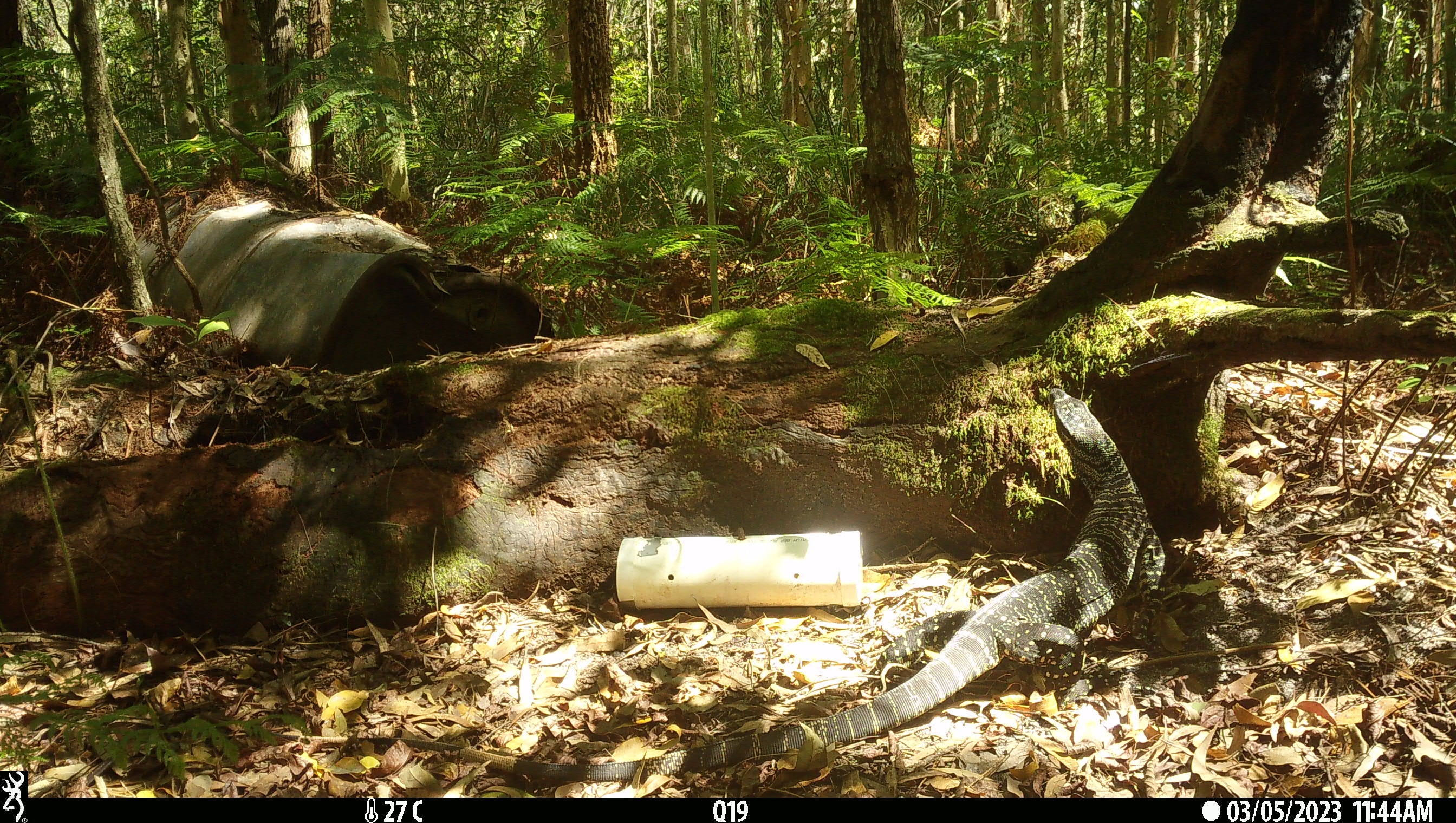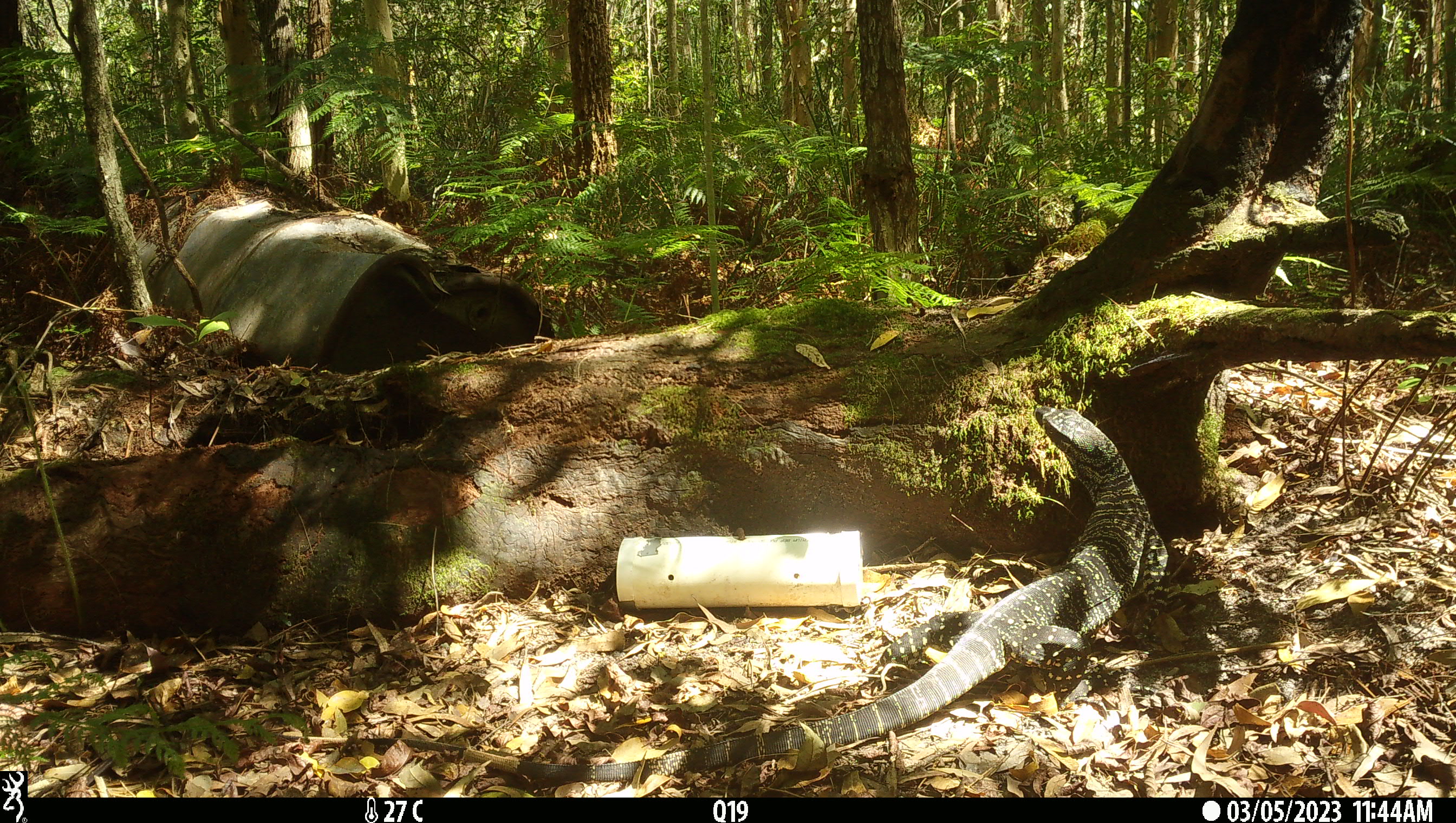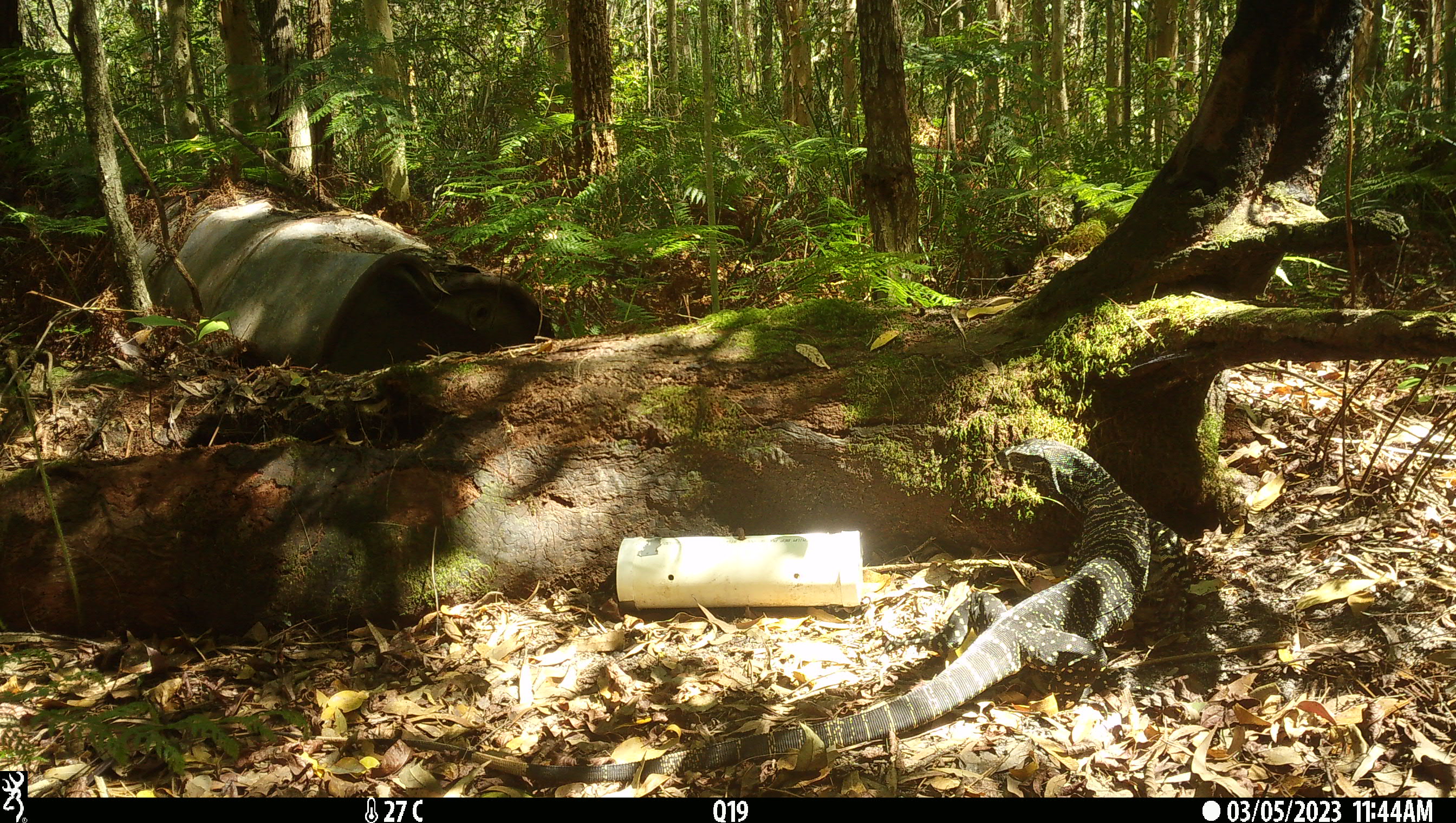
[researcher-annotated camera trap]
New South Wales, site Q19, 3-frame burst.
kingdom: Animalia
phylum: Chordata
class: Reptilia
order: Squamata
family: Varanidae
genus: Varanus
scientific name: Varanus varius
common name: lace monitor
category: goanna